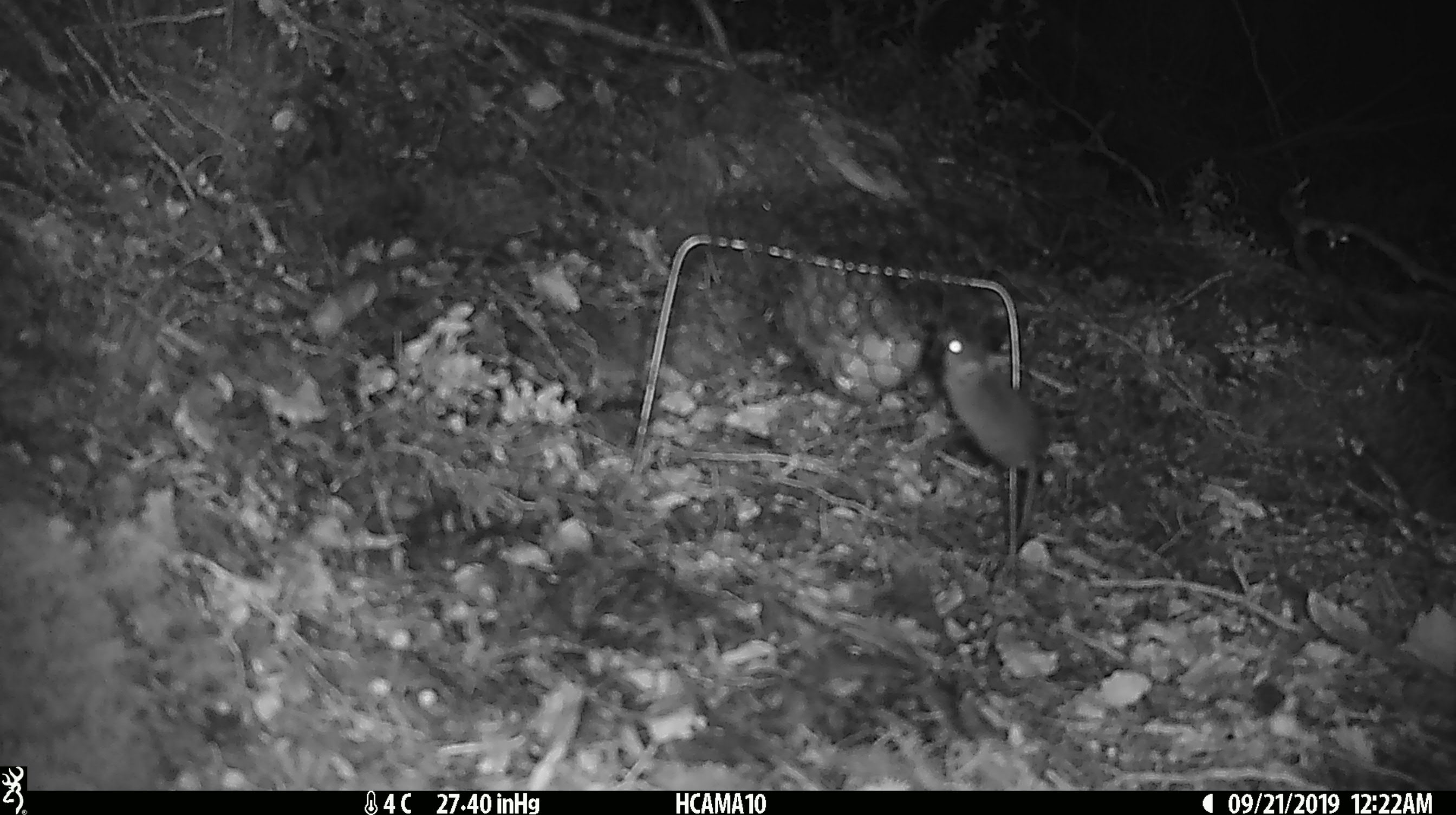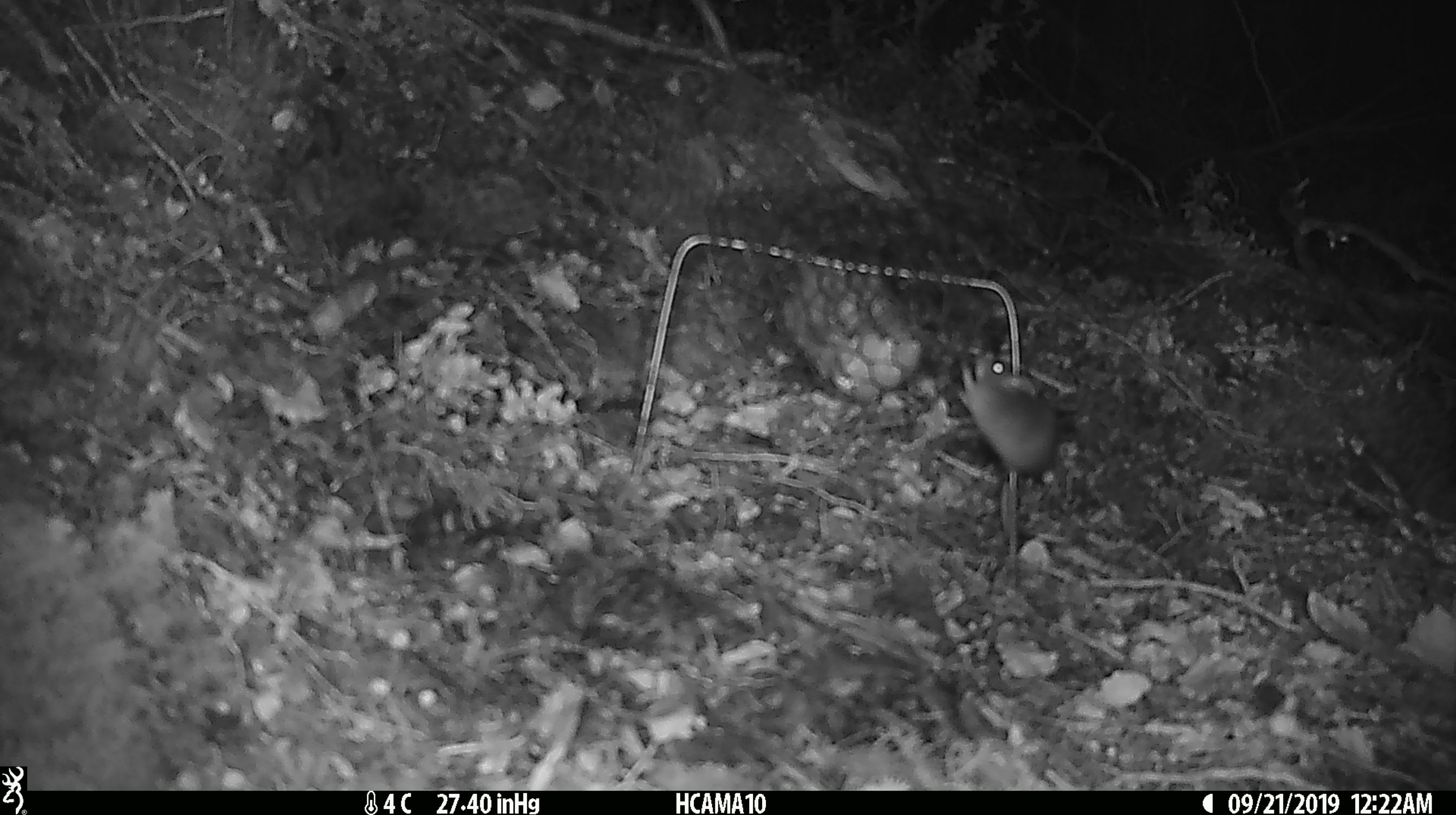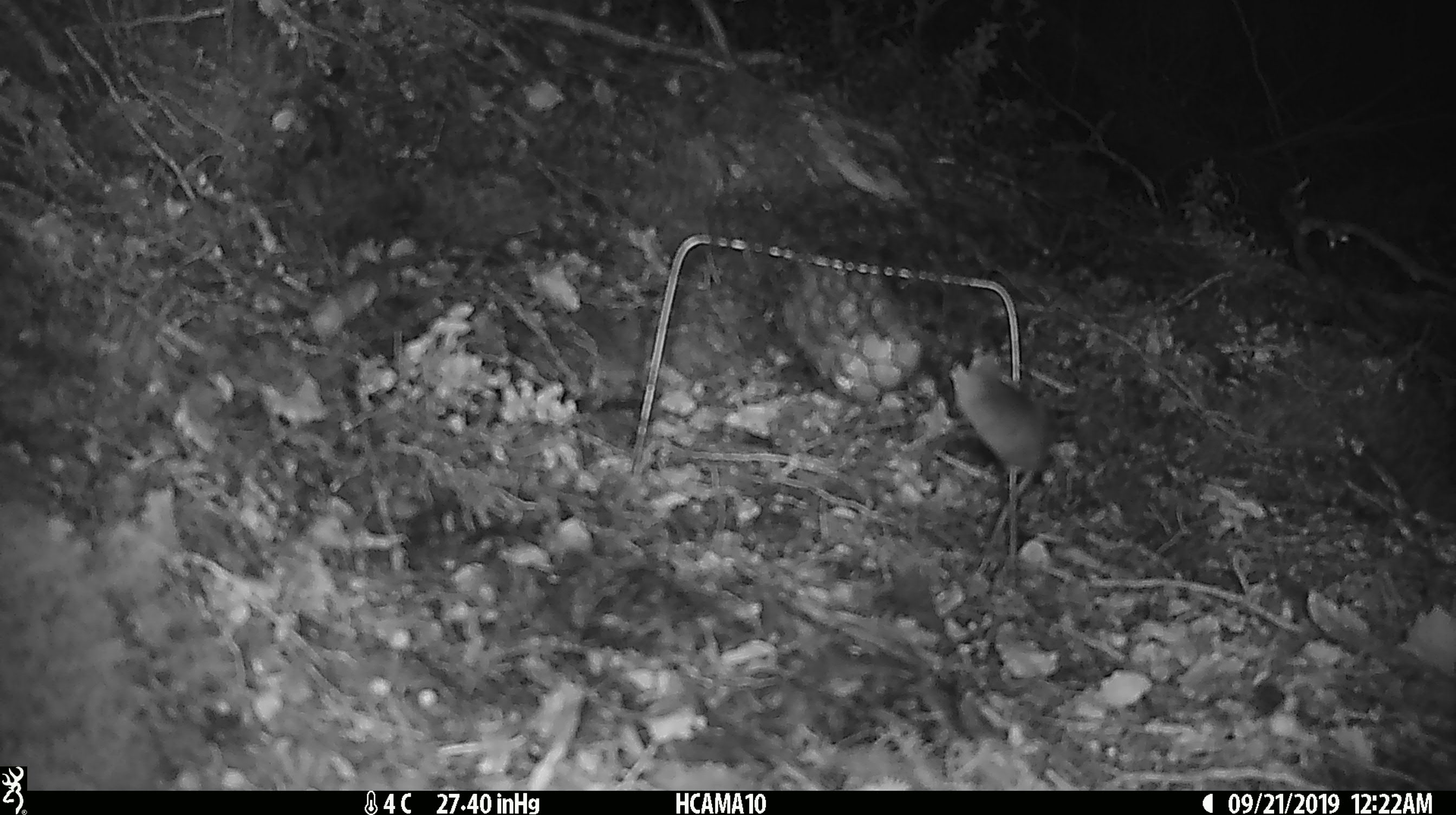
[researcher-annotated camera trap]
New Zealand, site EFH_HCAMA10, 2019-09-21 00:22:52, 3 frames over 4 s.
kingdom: Animalia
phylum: Chordata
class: Mammalia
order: Rodentia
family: Muridae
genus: Mus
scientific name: Mus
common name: mouse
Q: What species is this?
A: Mouse (Mus).